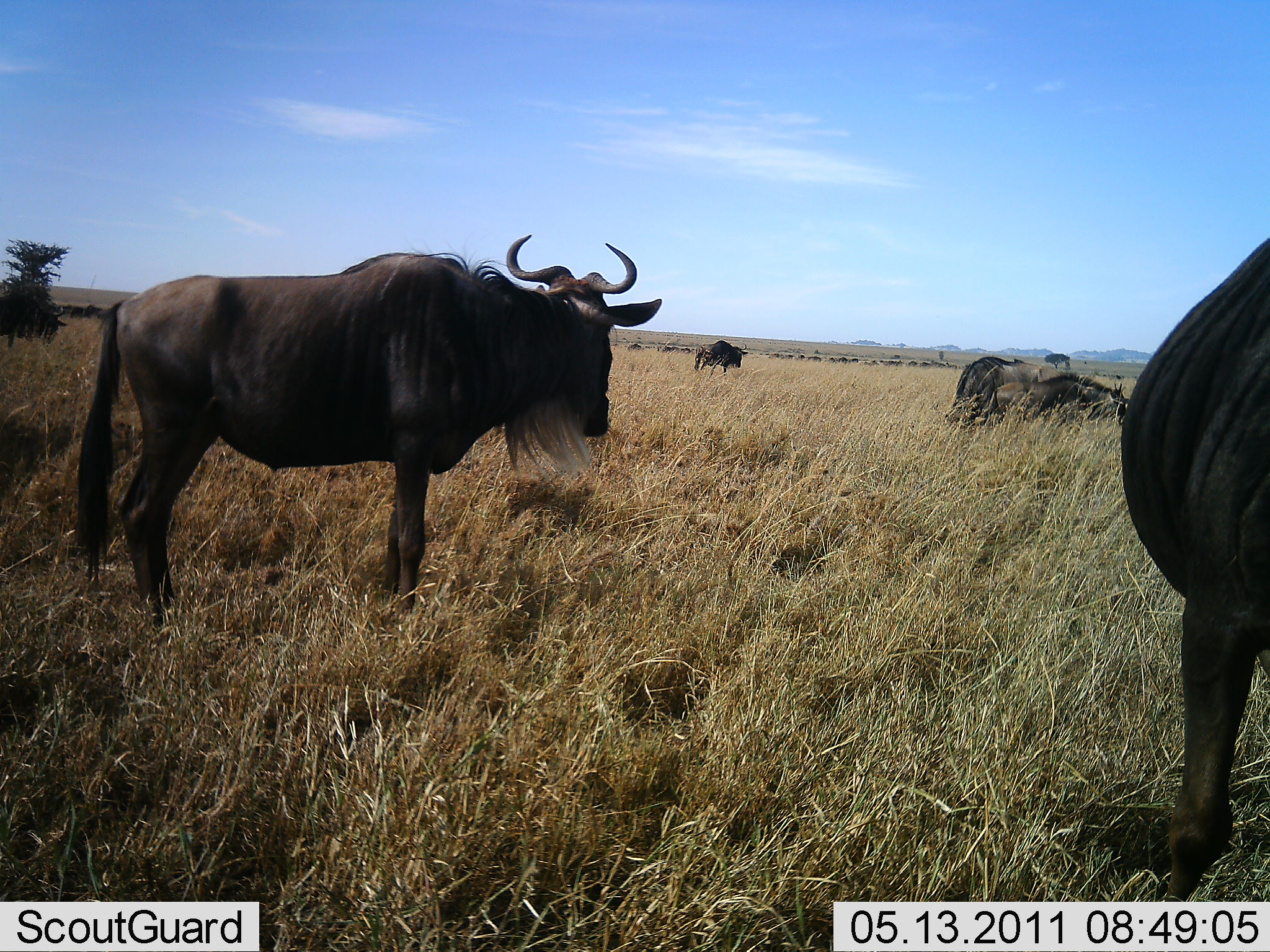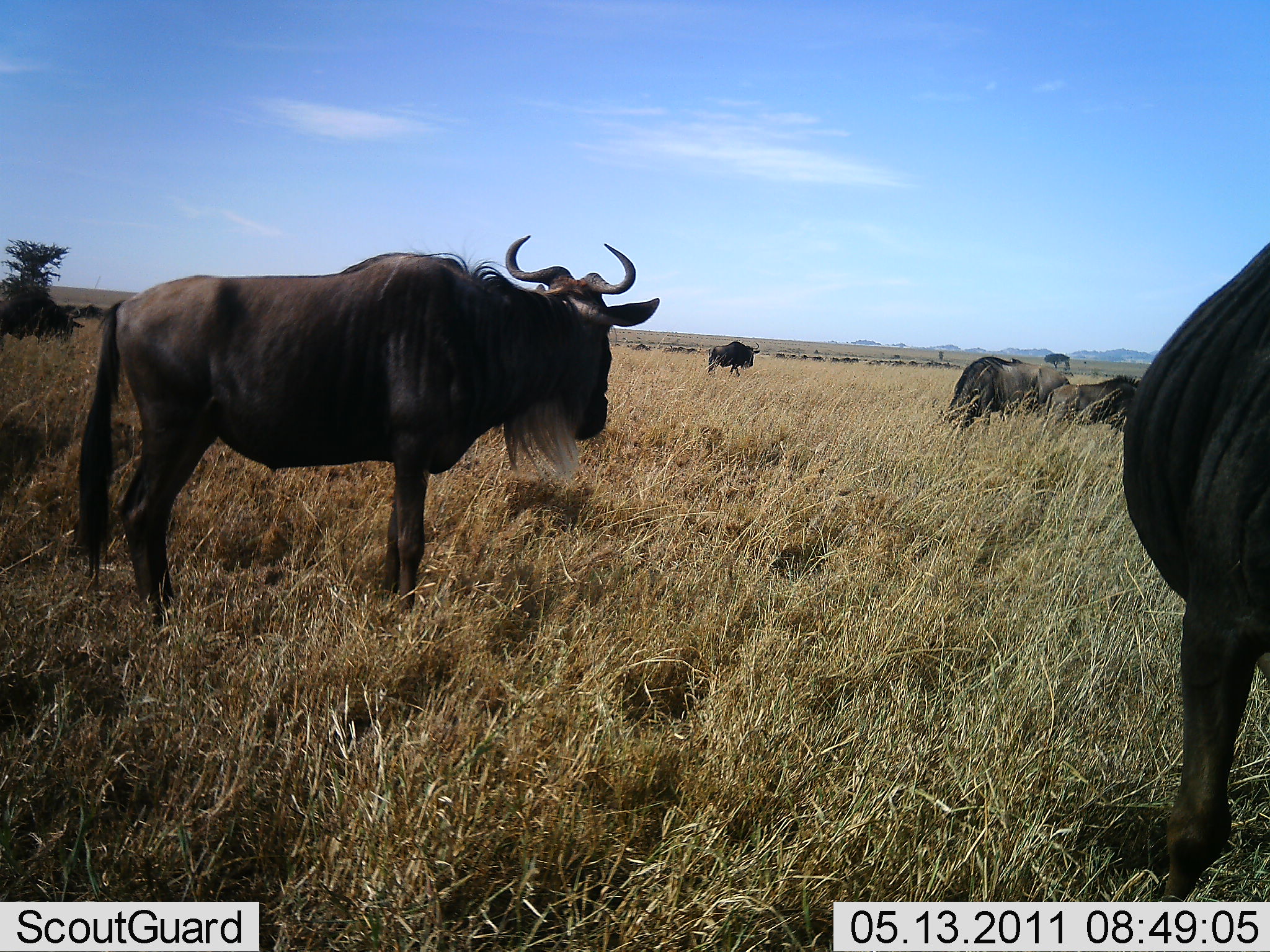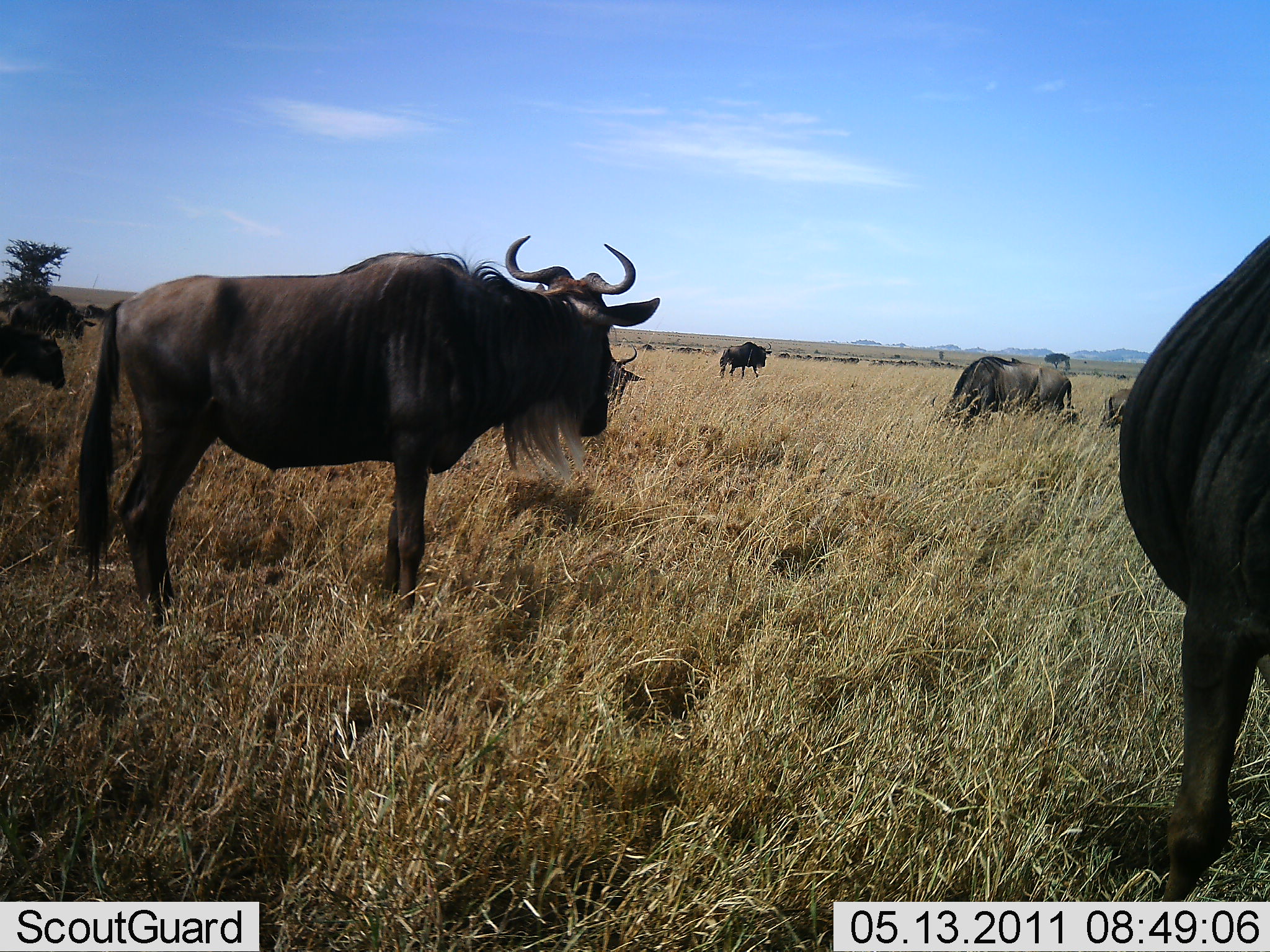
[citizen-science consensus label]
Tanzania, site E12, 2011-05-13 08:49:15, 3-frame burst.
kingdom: Animalia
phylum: Chordata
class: Mammalia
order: Artiodactyla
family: Bovidae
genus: Connochaetes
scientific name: Connochaetes taurinus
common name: blue wildebeest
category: wildebeest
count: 8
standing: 100%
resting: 9%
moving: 64%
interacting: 0%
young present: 0%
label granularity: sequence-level